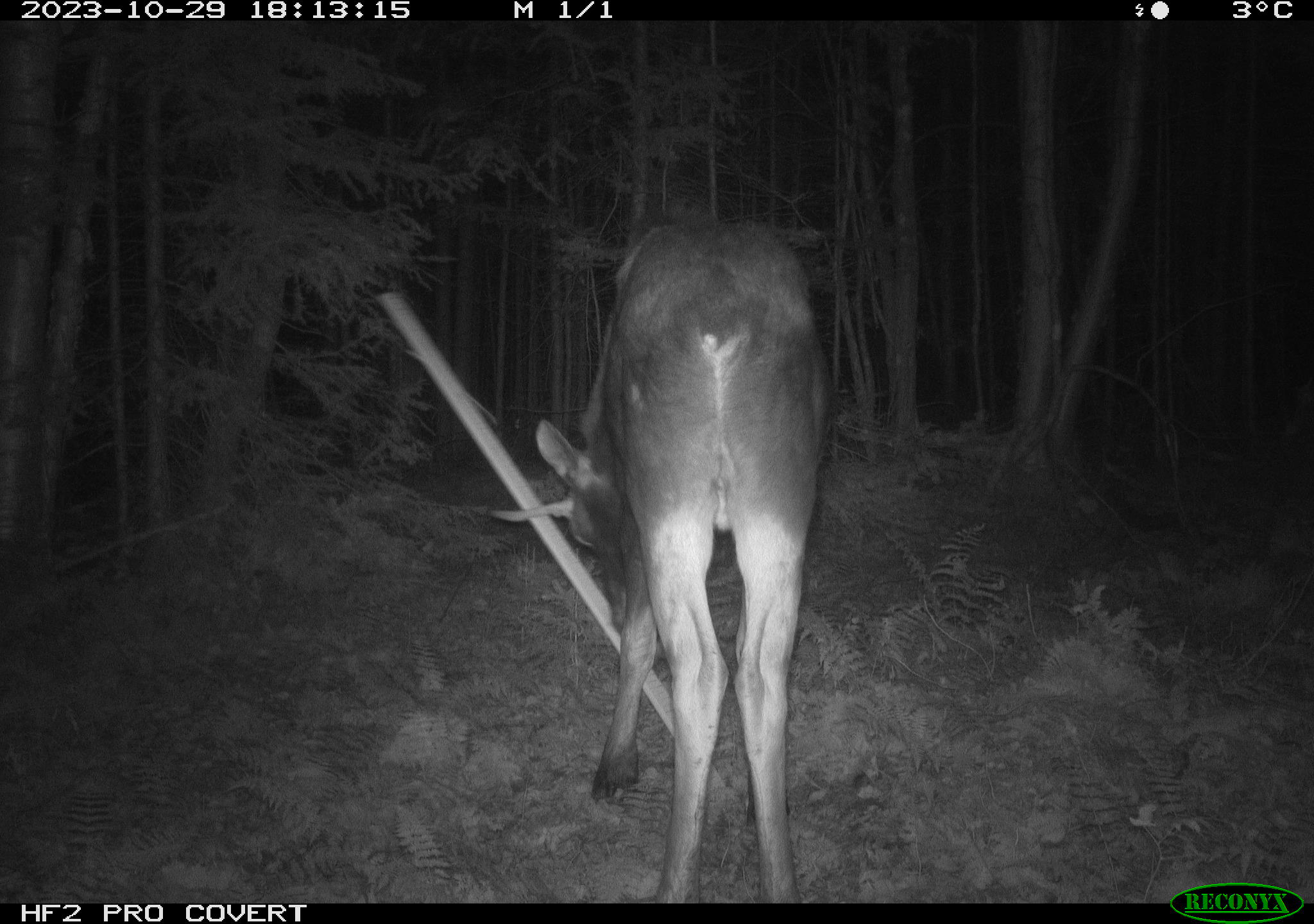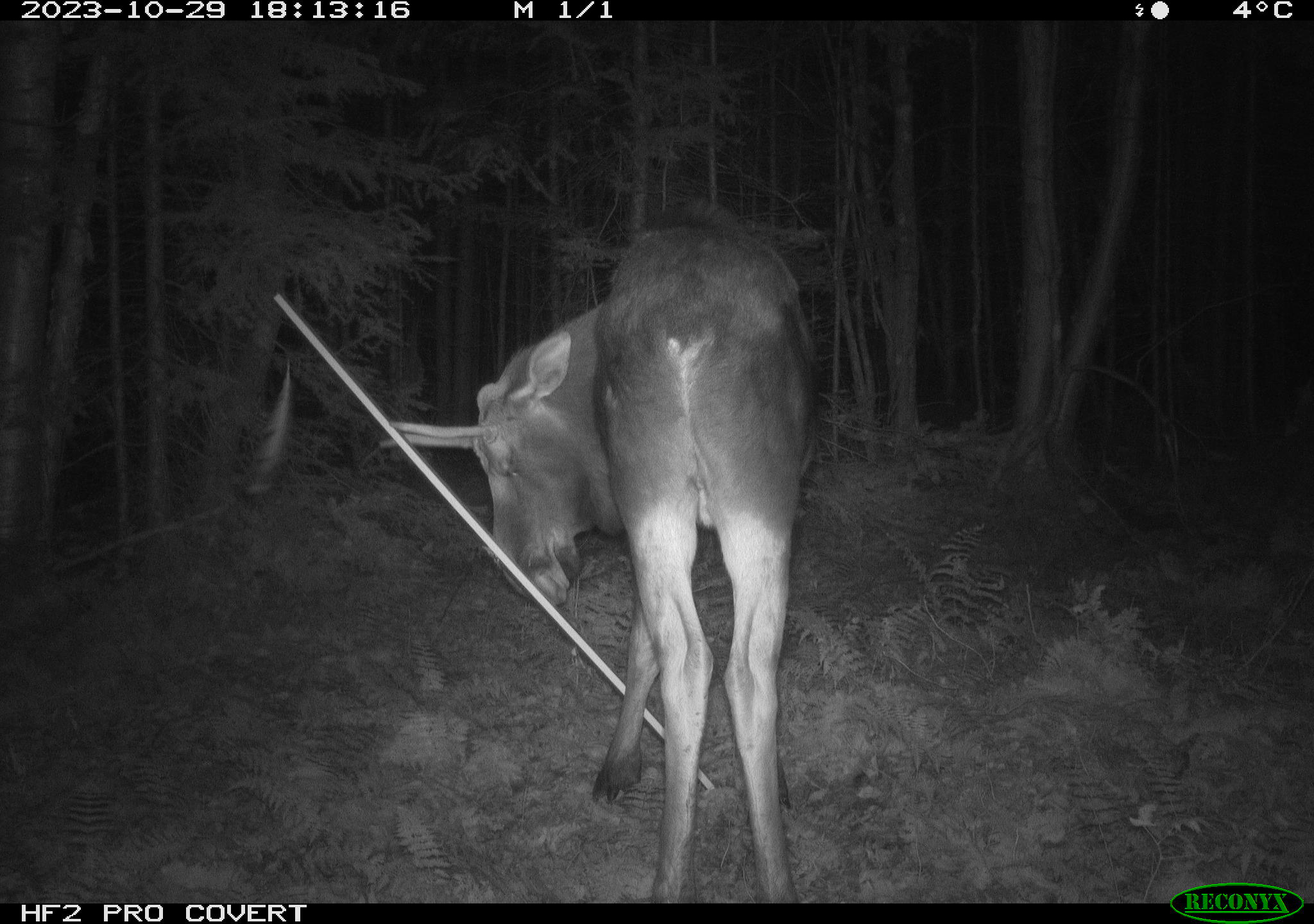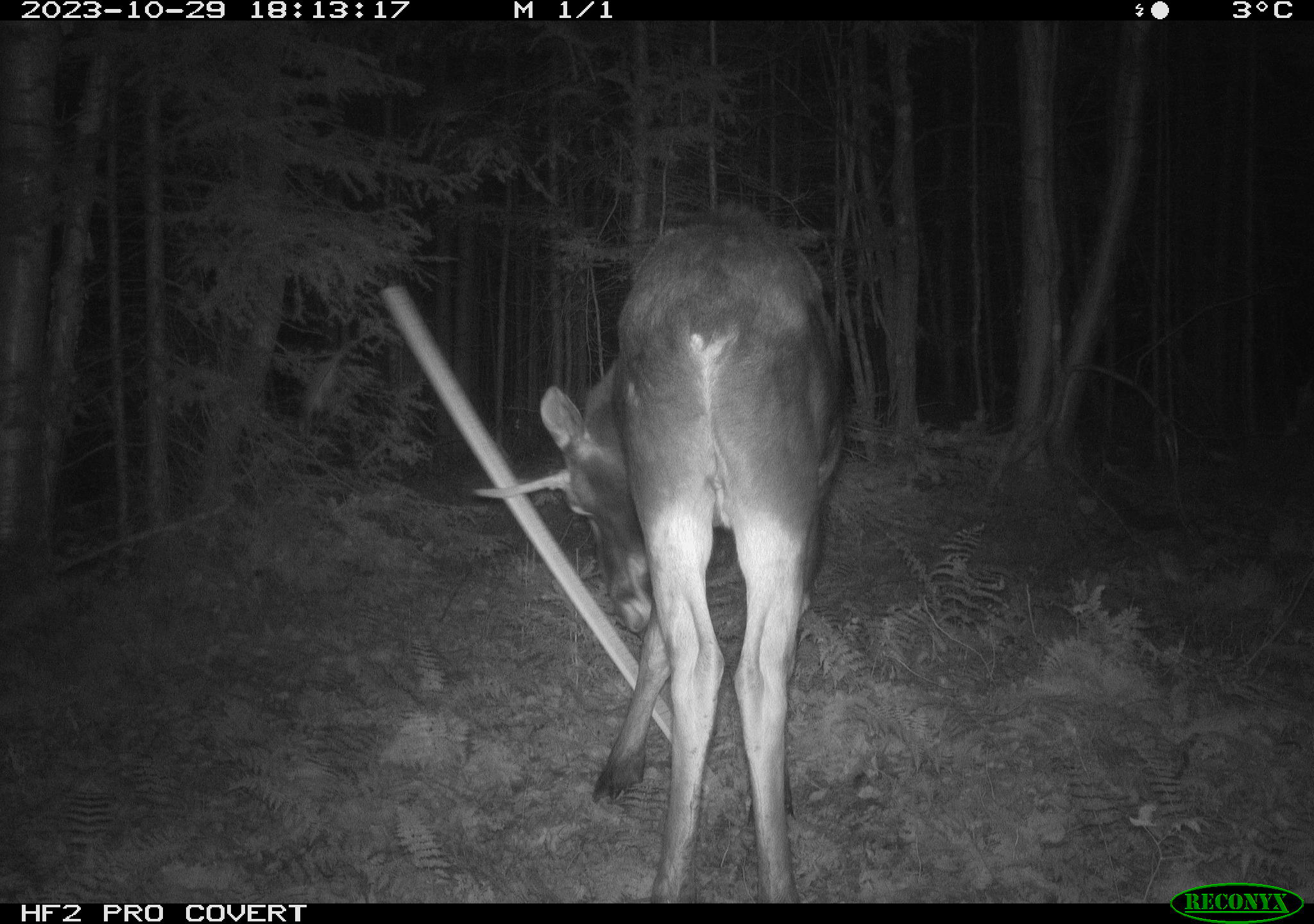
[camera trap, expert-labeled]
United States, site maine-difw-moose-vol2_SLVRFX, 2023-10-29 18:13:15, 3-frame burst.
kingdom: Animalia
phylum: Chordata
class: Mammalia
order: Artiodactyla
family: Cervidae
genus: Alces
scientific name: Alces alces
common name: moose